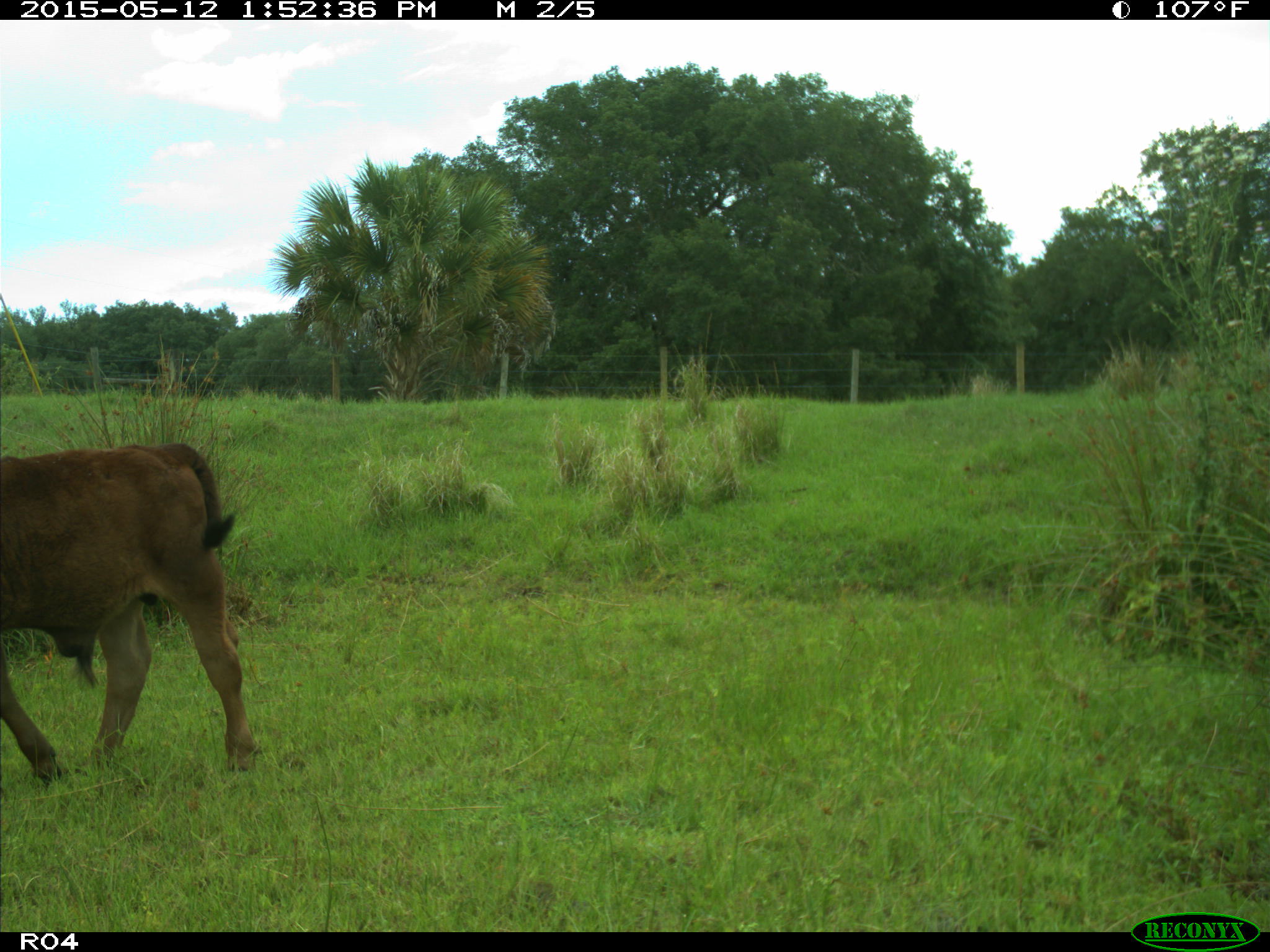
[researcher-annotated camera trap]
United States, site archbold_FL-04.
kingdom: Animalia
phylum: Chordata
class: Mammalia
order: Artiodactyla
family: Bovidae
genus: Bos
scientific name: Bos taurus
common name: domestic cow